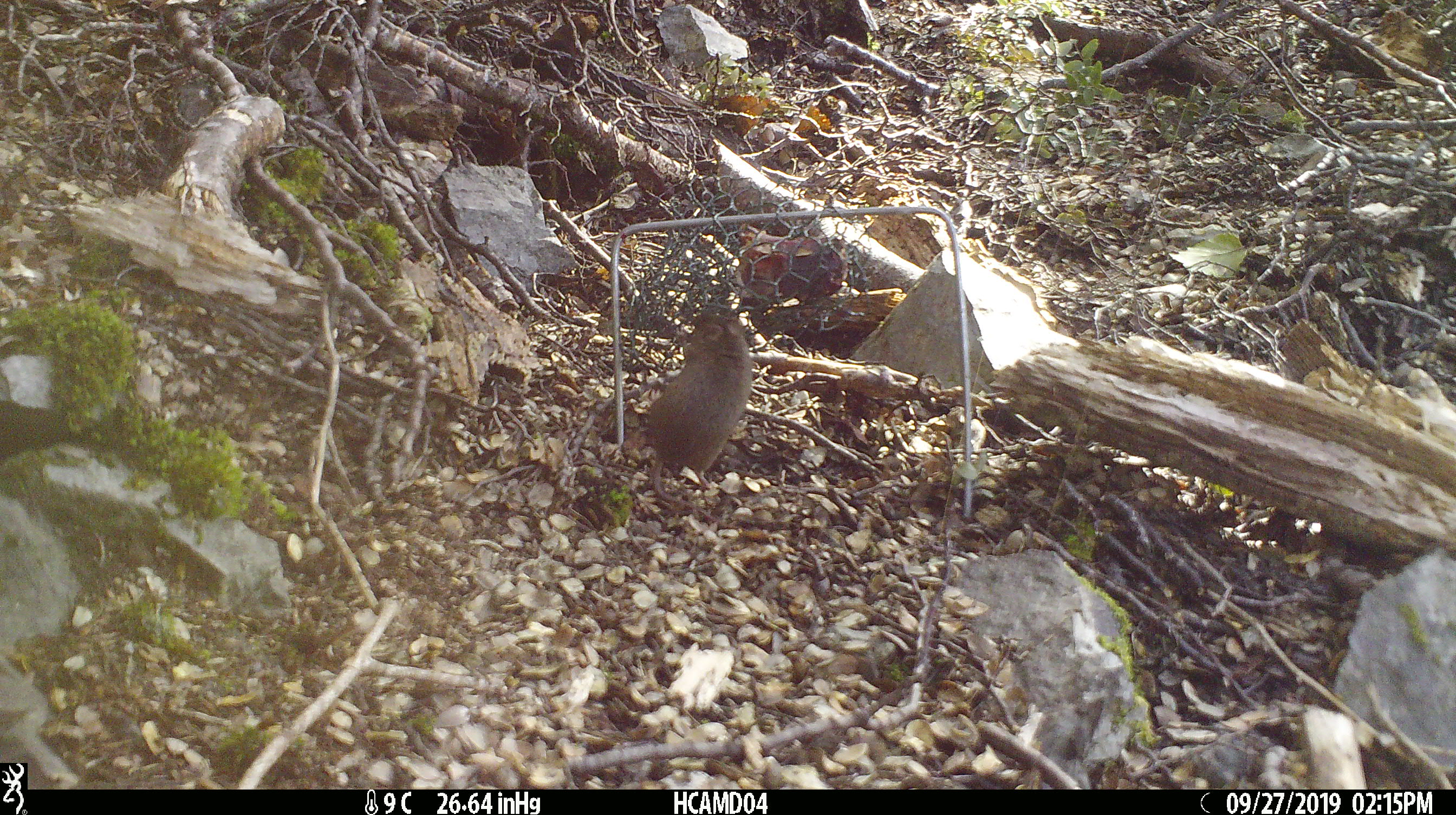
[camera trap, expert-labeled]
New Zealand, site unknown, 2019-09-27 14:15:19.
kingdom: Animalia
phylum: Chordata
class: Mammalia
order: Rodentia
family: Muridae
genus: Mus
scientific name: Mus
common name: mouse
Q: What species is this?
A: Mouse (Mus).